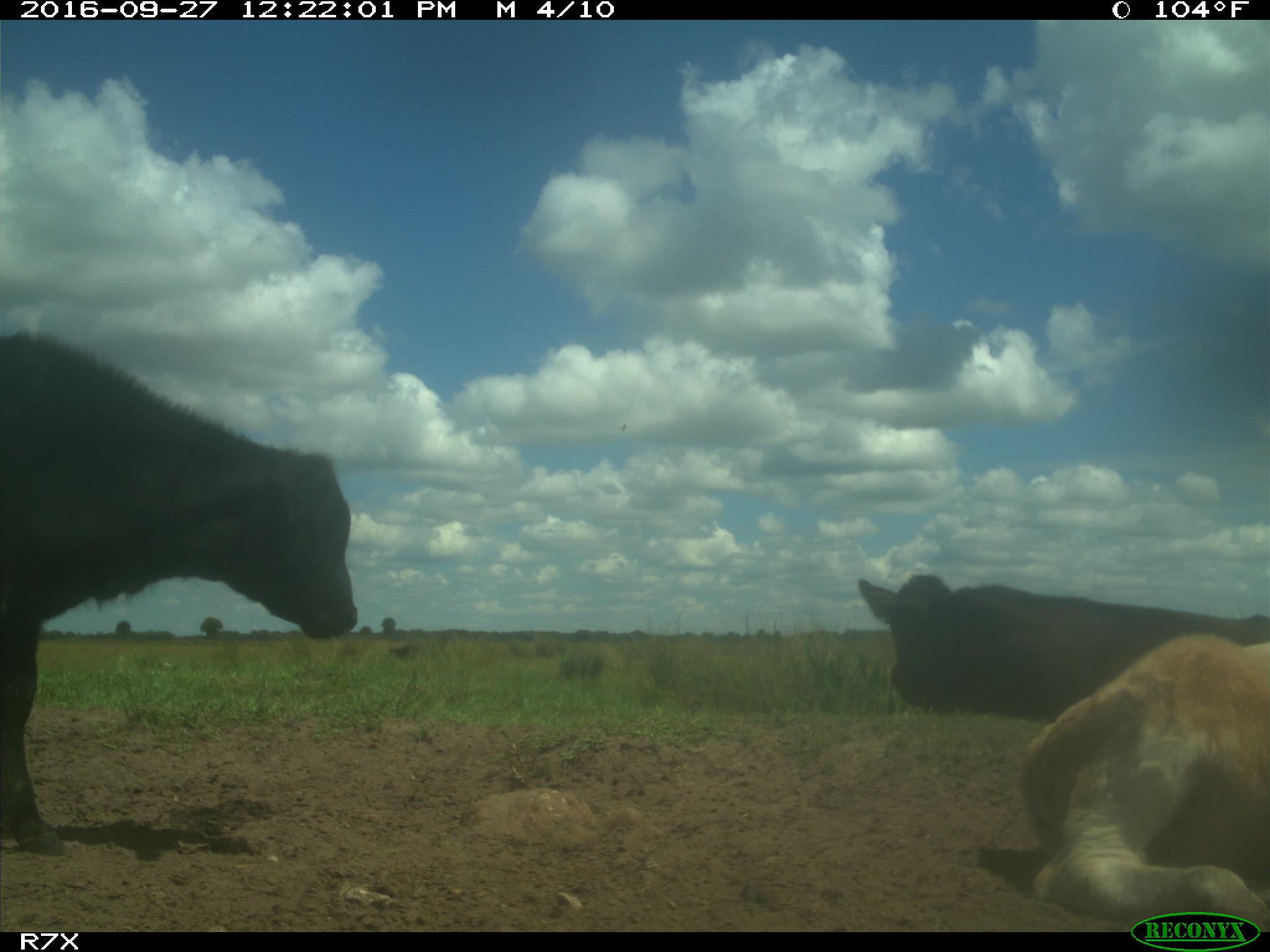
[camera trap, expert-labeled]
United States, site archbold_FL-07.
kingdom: Animalia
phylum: Chordata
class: Mammalia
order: Artiodactyla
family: Bovidae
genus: Bos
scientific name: Bos taurus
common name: domestic cow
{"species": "Bos taurus (domestic cow)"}